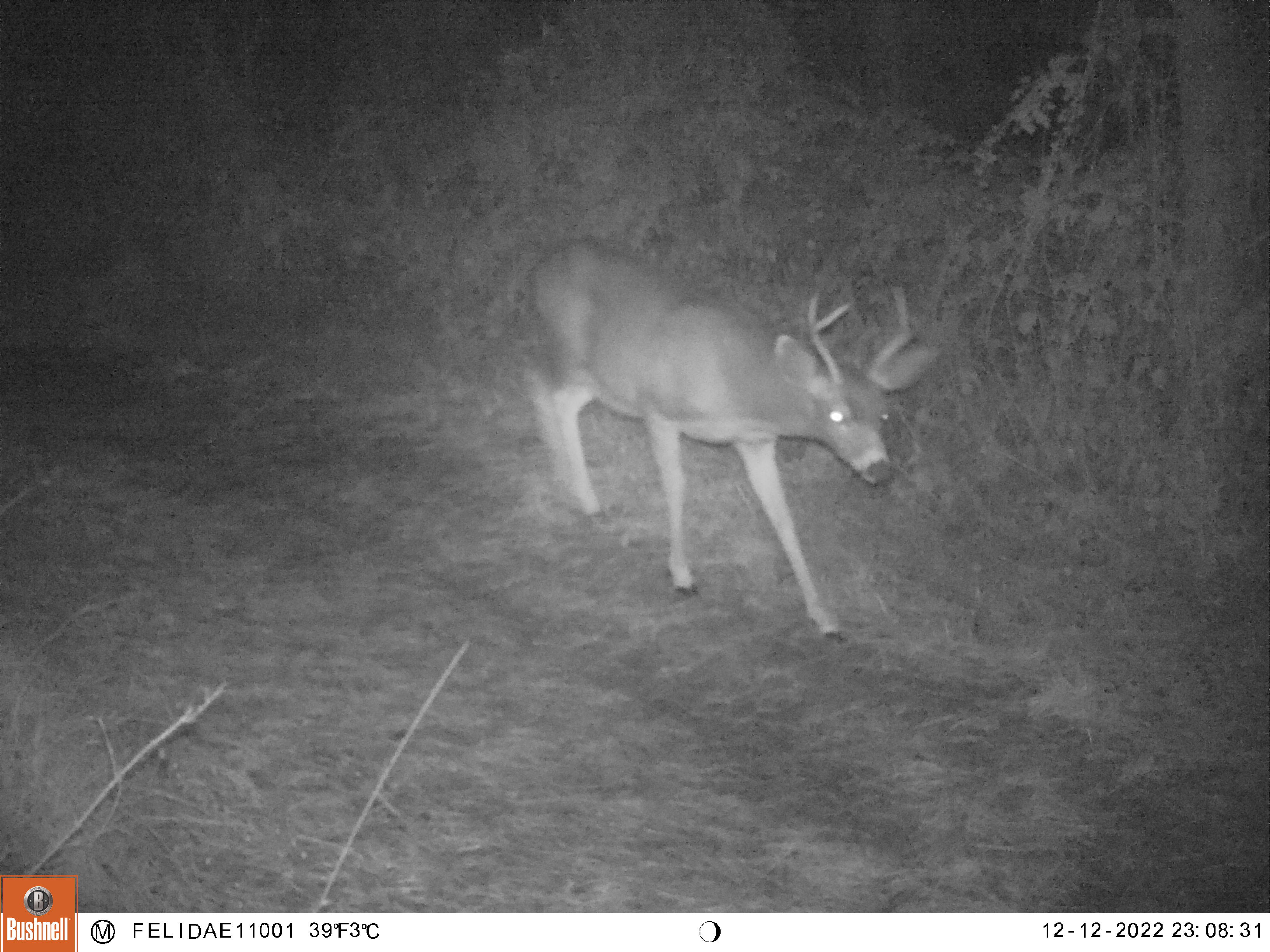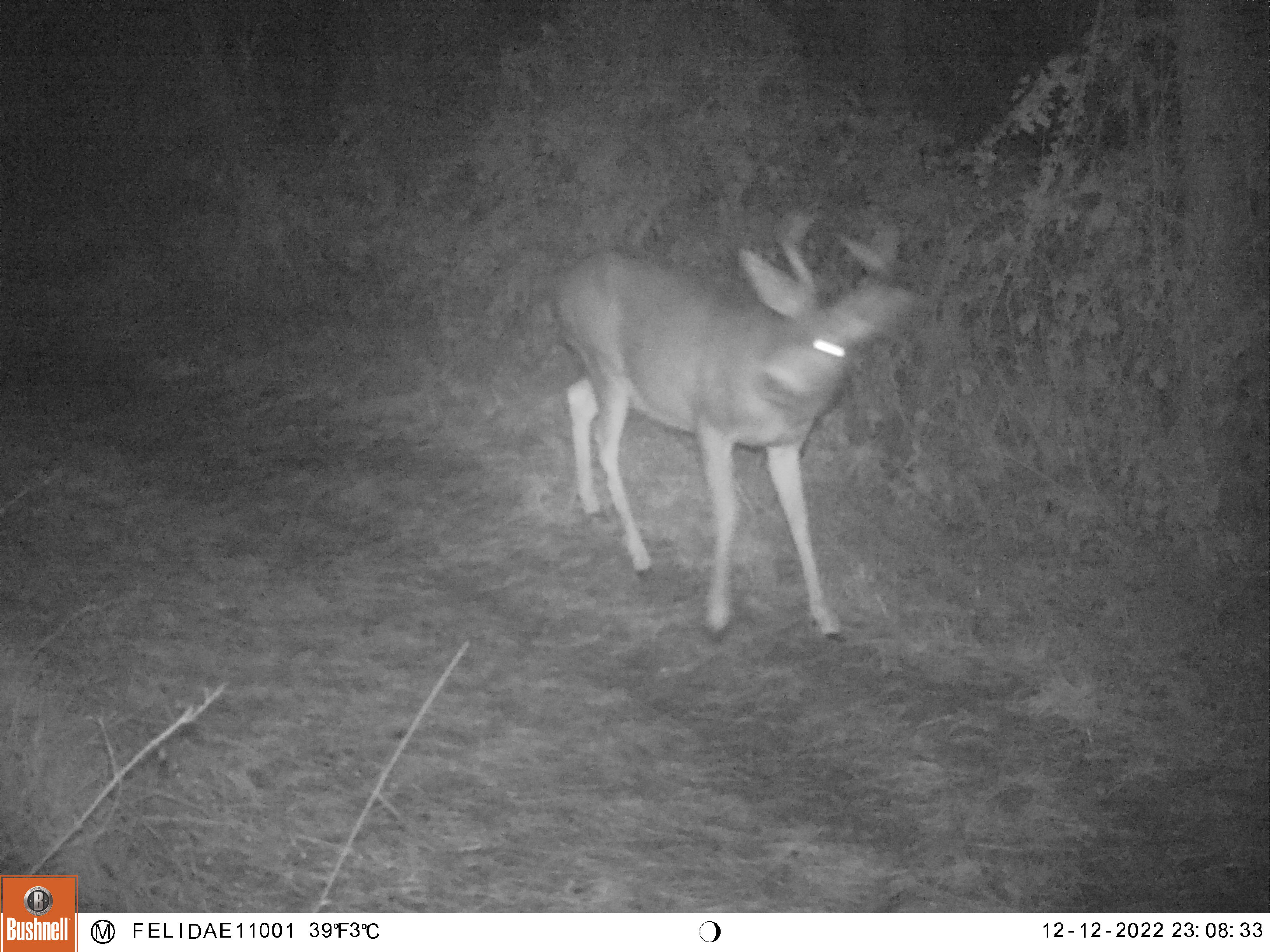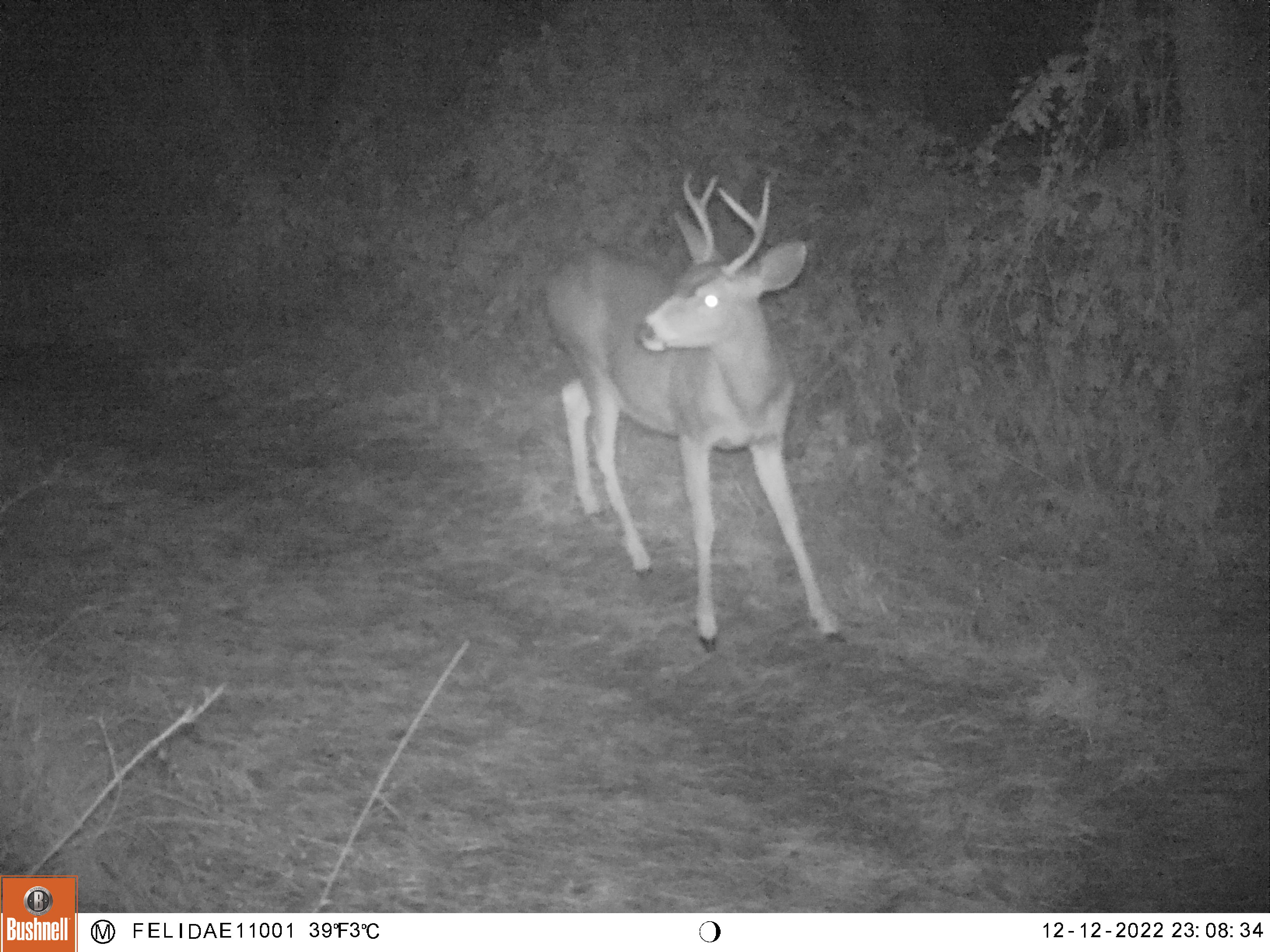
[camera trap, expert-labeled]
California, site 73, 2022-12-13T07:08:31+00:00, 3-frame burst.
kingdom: Animalia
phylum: Chordata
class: Mammalia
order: Artiodactyla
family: Cervidae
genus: Odocoileus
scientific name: Odocoileus hemionus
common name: mule deer